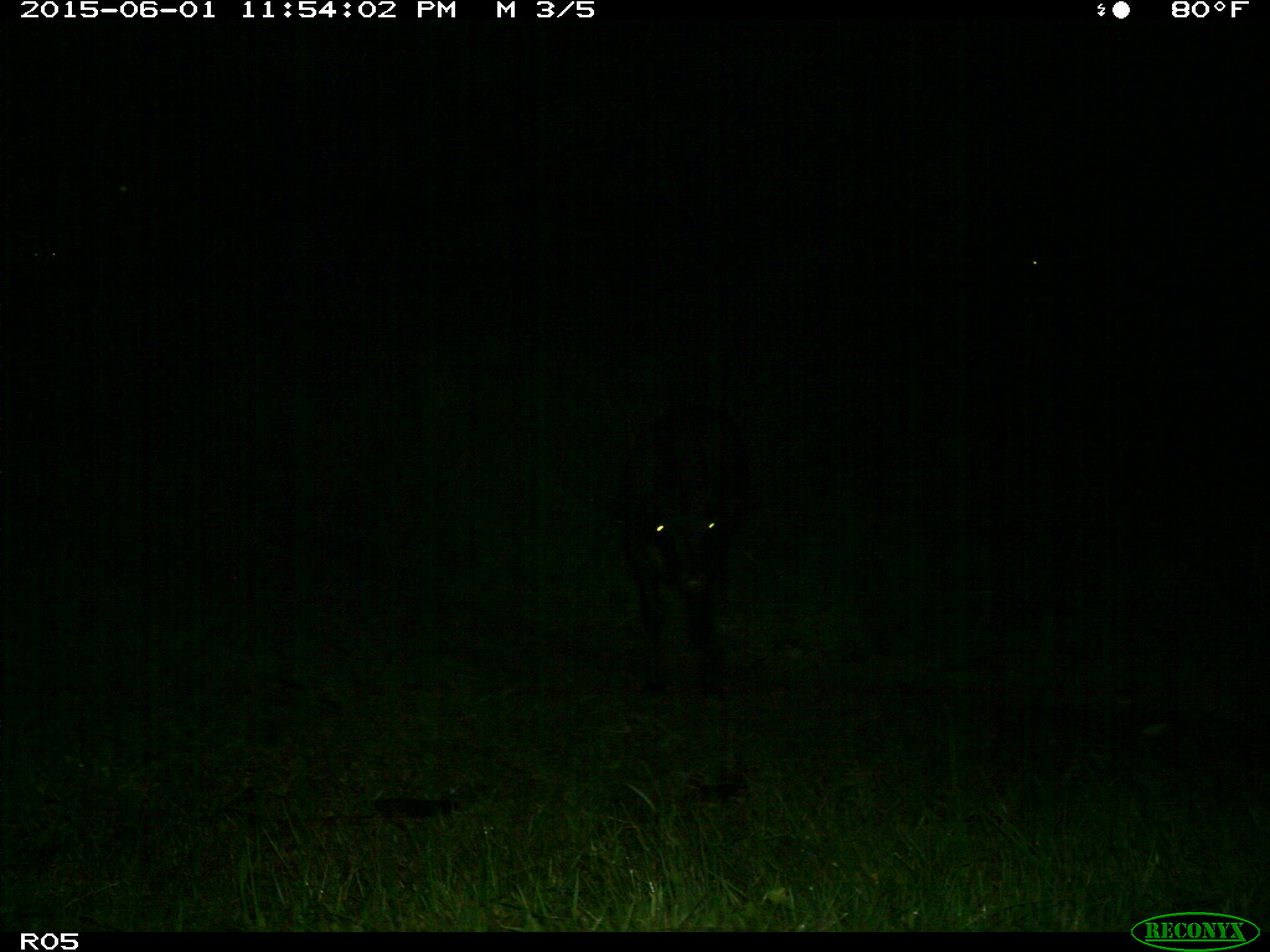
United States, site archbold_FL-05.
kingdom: Animalia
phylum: Chordata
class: Mammalia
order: Artiodactyla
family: Bovidae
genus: Bos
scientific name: Bos taurus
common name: domestic cow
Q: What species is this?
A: Bos taurus (domestic cow).